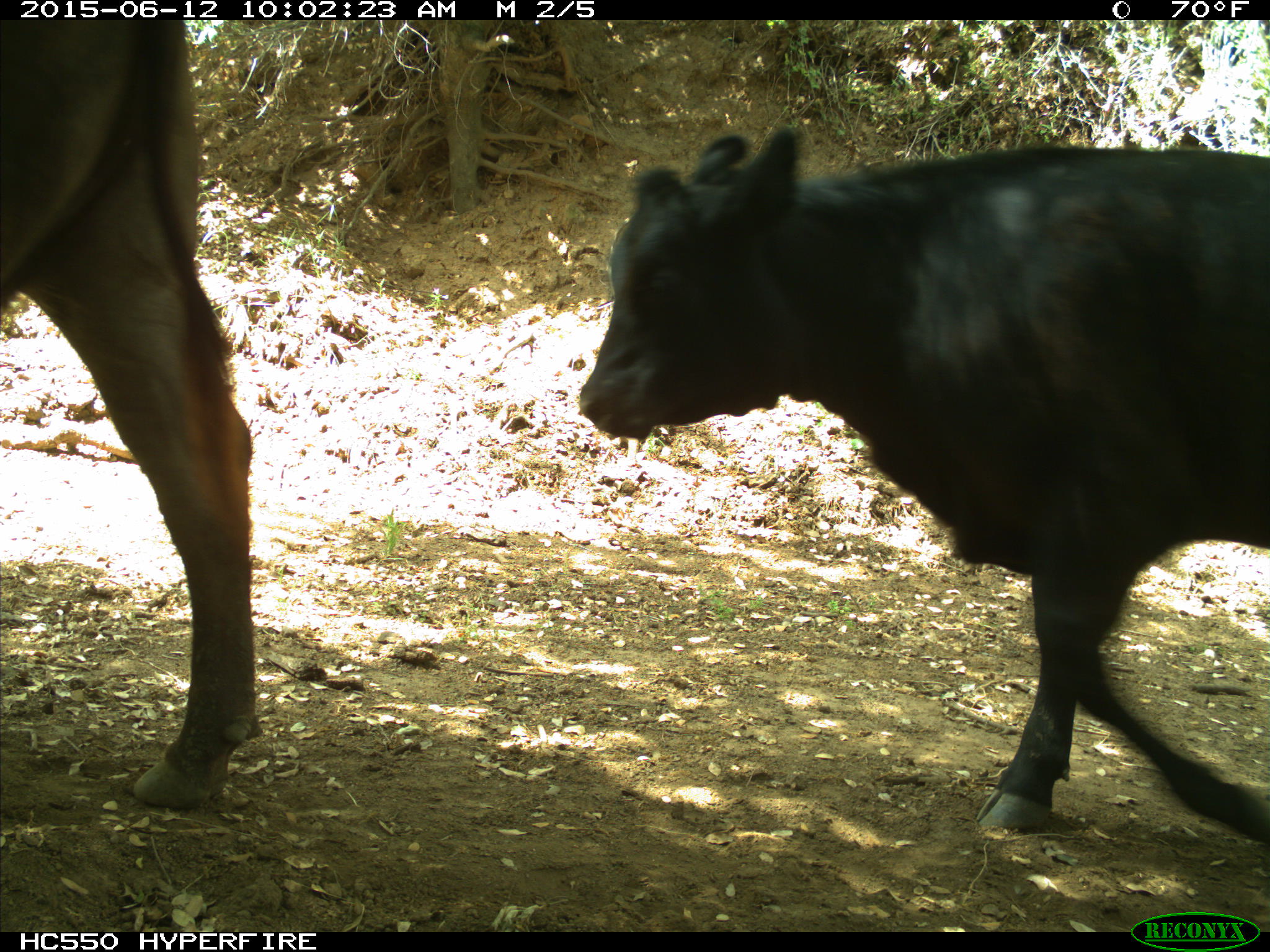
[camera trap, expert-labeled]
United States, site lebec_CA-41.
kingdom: Animalia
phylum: Chordata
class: Mammalia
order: Artiodactyla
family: Bovidae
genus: Bos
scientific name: Bos taurus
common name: domestic cow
Bos taurus (domestic cow).